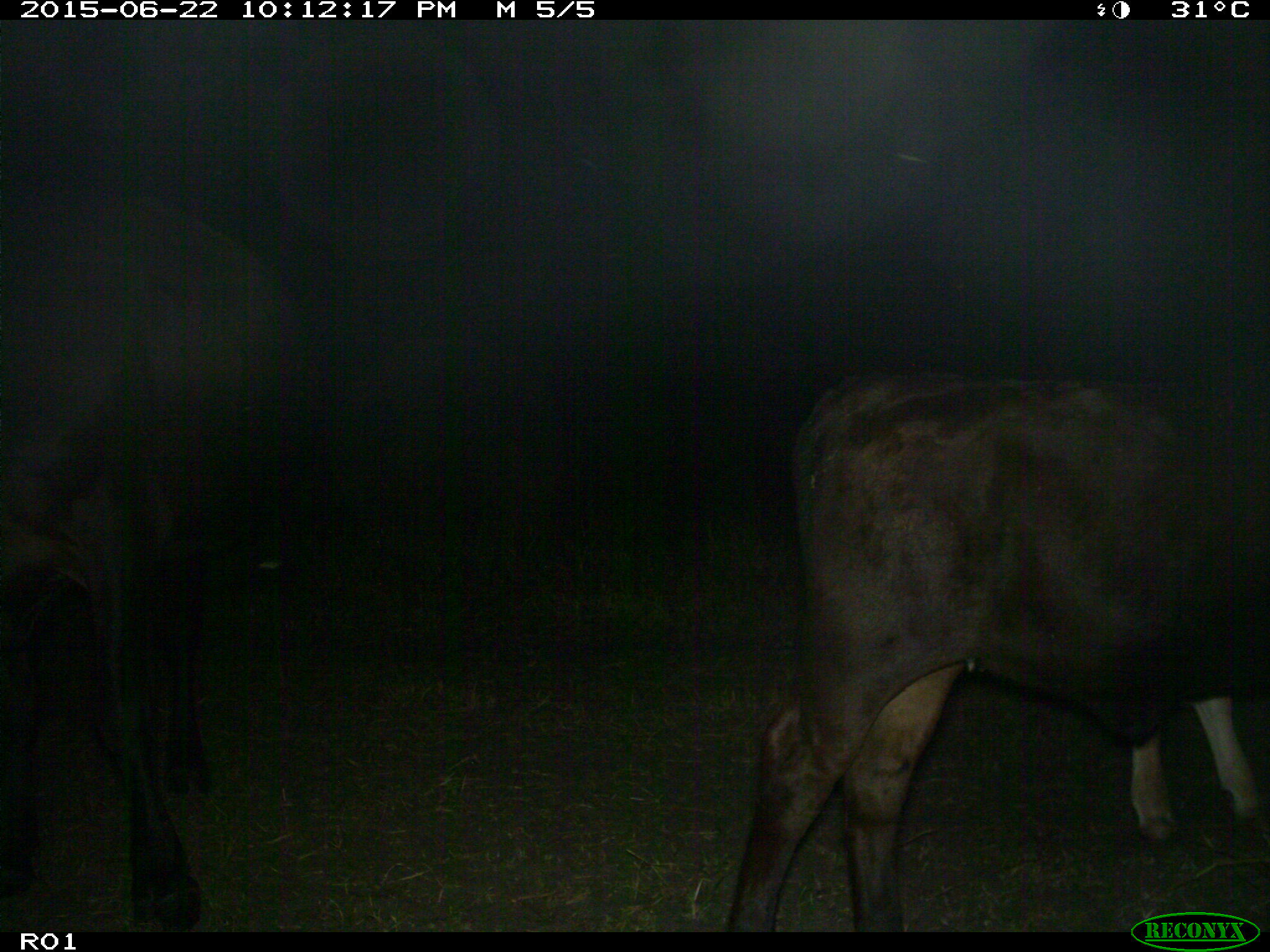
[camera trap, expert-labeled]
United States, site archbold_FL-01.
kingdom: Animalia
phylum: Chordata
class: Mammalia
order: Artiodactyla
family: Bovidae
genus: Bos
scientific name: Bos taurus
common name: domestic cow